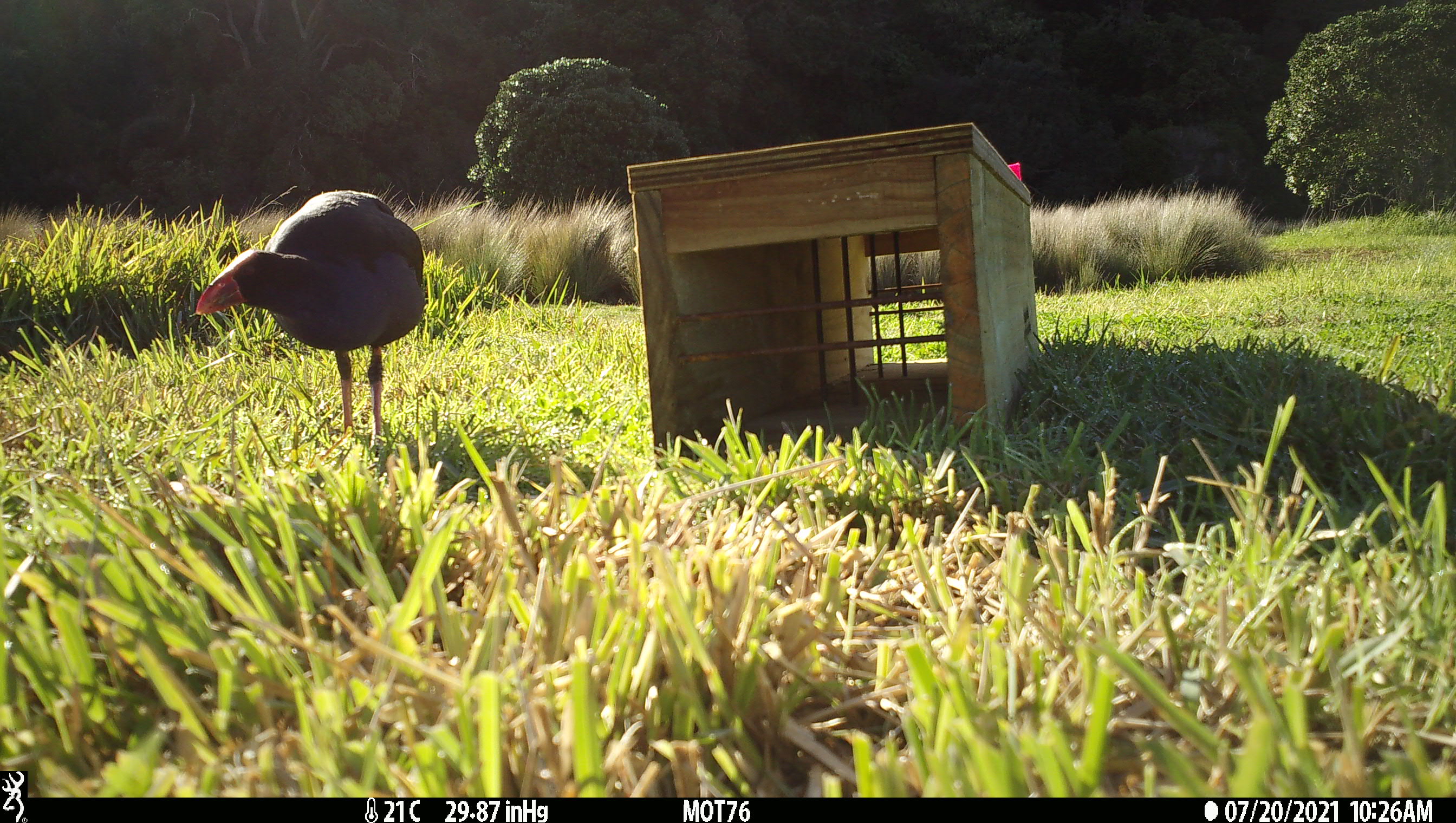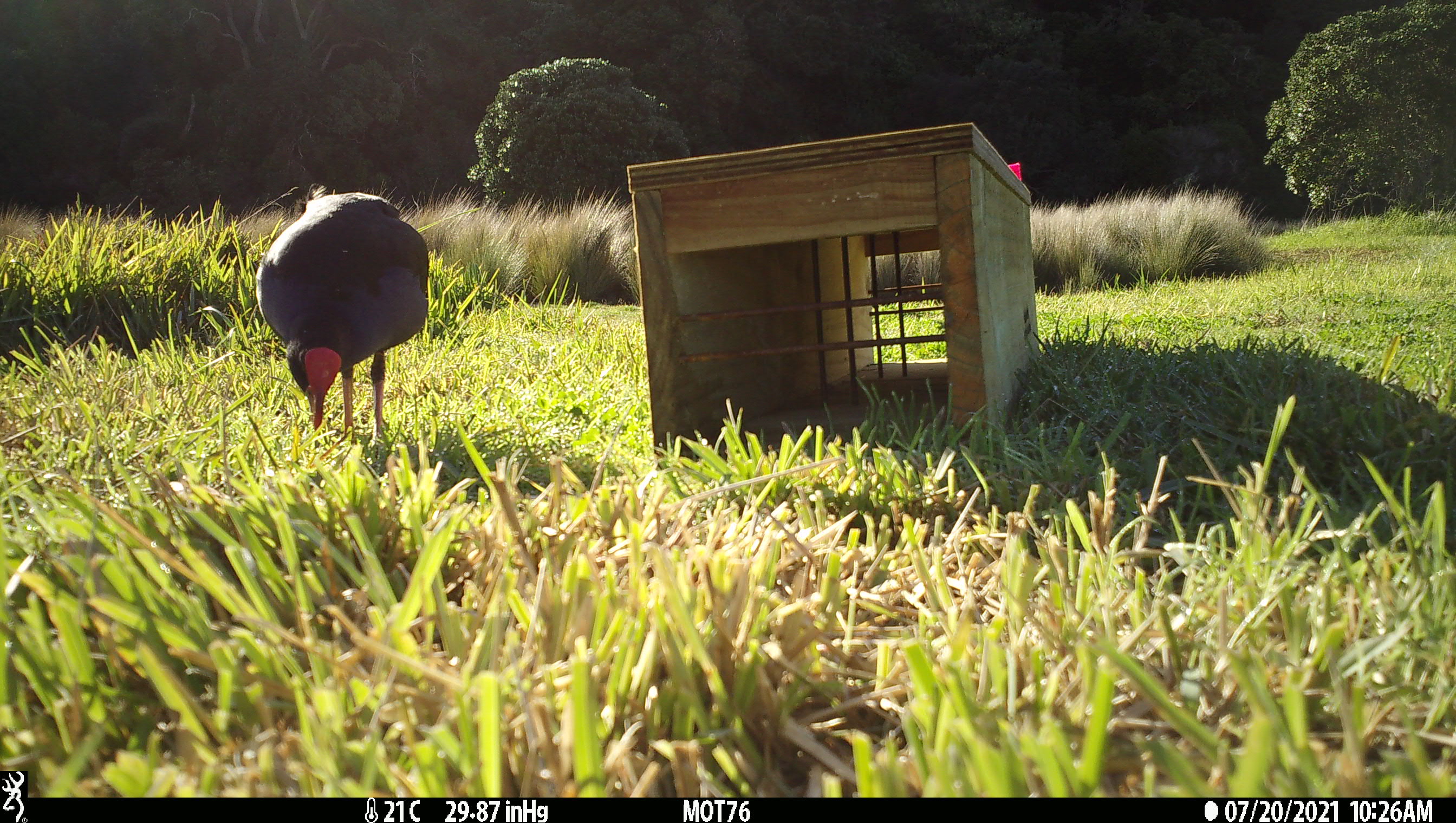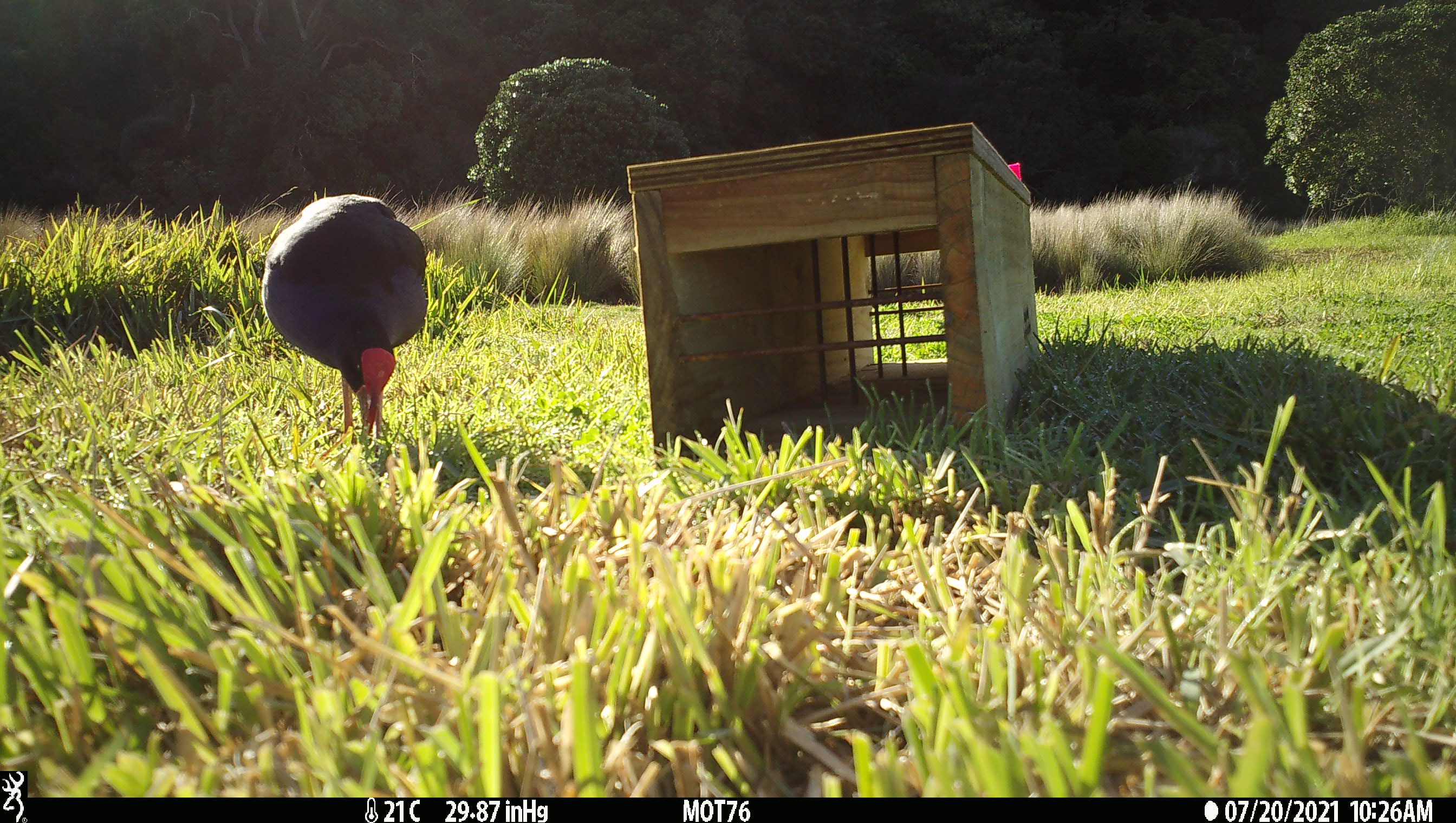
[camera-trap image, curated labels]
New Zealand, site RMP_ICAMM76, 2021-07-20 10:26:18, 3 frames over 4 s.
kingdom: Animalia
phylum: Chordata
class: Aves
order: Gruiformes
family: Rallidae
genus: Porphyrio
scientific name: Porphyrio melanotus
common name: australasian swamphen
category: pukeko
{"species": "pukeko (australasian swamphen) (Porphyrio melanotus)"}